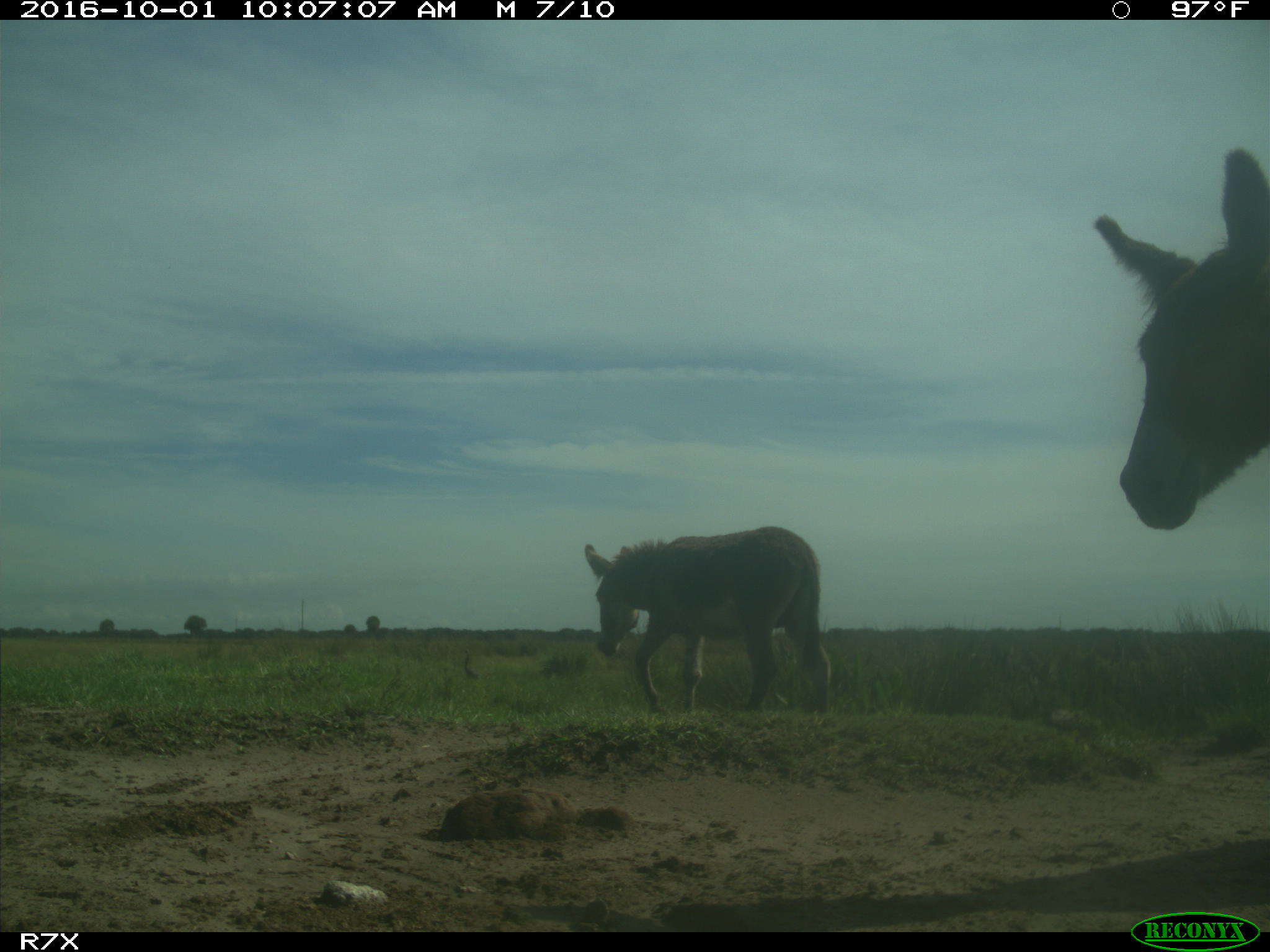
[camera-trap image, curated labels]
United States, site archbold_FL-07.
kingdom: Animalia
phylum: Chordata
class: Mammalia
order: Perissodactyla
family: Equidae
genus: Equus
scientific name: Equus africanus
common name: african wild ass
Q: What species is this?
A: Equus africanus (african wild ass).